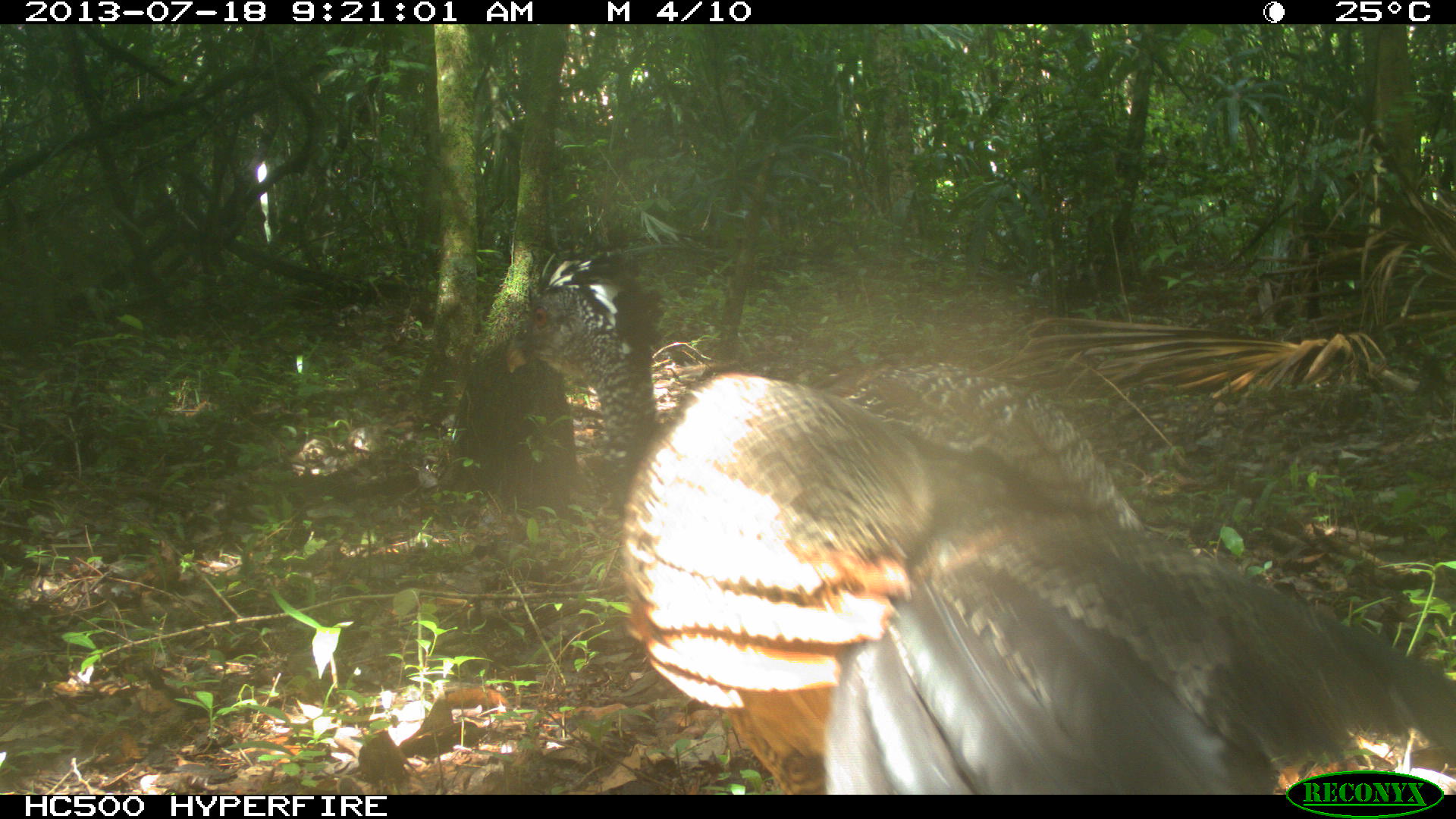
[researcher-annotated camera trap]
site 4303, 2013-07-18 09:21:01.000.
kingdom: Animalia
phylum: Chordata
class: Aves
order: Galliformes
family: Cracidae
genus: Crax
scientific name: Crax rubra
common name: great curassow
Crax rubra (great curassow), count 1, sex female.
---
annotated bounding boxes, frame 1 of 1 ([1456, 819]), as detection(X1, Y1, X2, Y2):
crax rubra: detection(504, 251, 1456, 792)